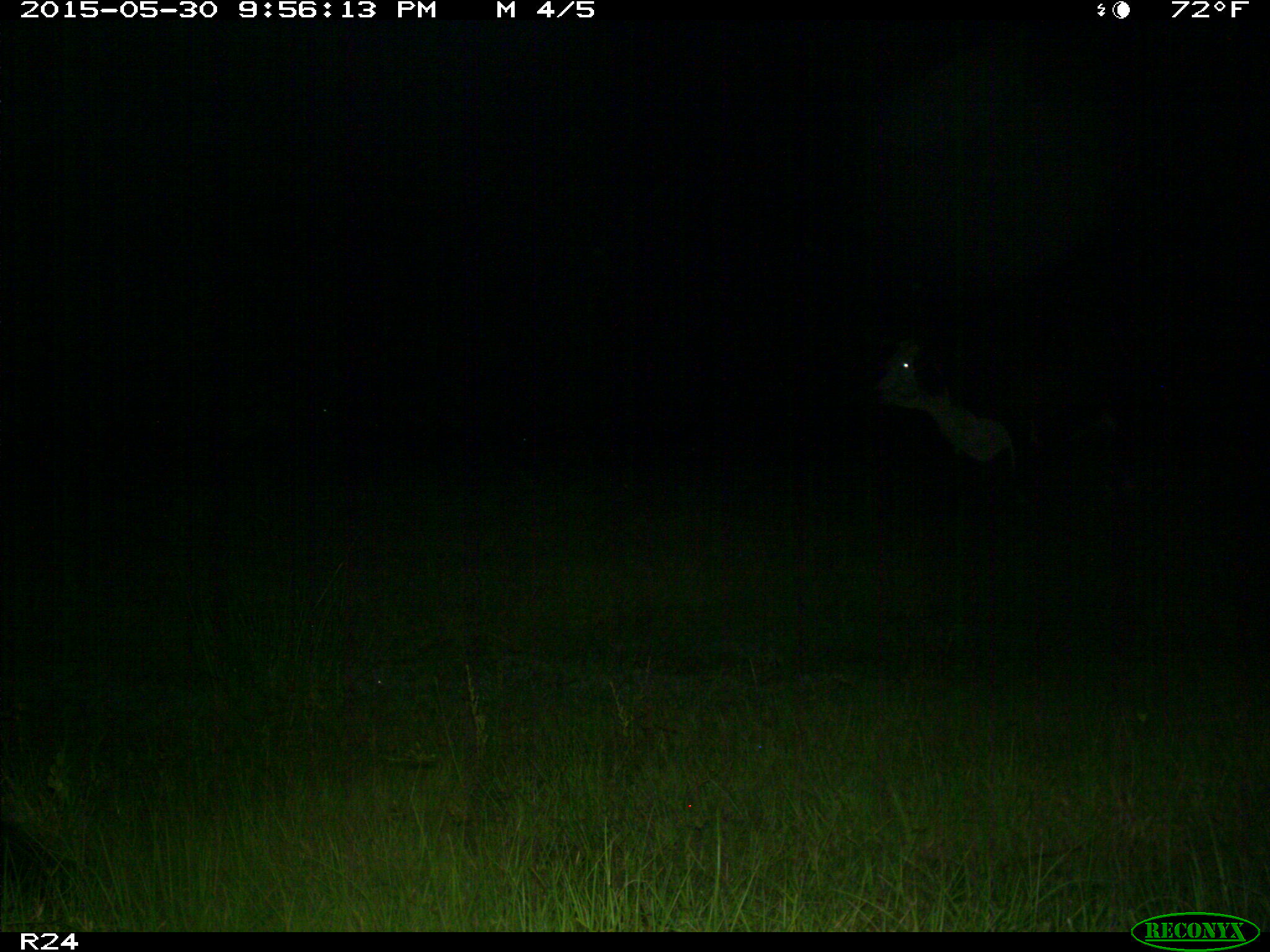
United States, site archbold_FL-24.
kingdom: Animalia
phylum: Chordata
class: Mammalia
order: Artiodactyla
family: Bovidae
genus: Bos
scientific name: Bos taurus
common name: domestic cow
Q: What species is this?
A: Bos taurus (domestic cow).